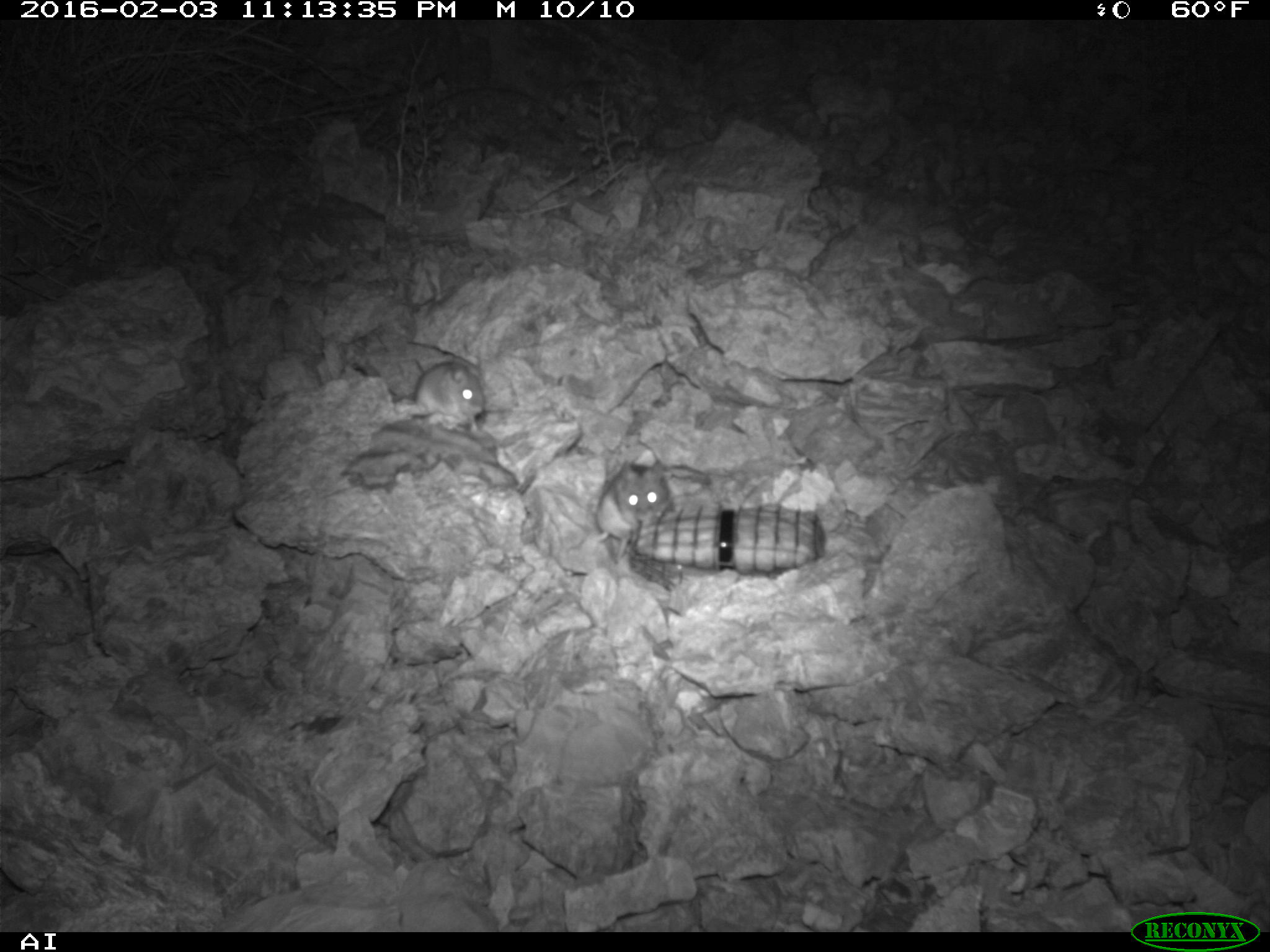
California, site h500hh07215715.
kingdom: Animalia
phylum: Chordata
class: Mammalia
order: Rodentia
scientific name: Rodentia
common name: rodent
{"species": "rodent (Rodentia)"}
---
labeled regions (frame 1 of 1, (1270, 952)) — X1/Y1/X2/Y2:
rodent: 589/439/675/570; 389/360/487/436